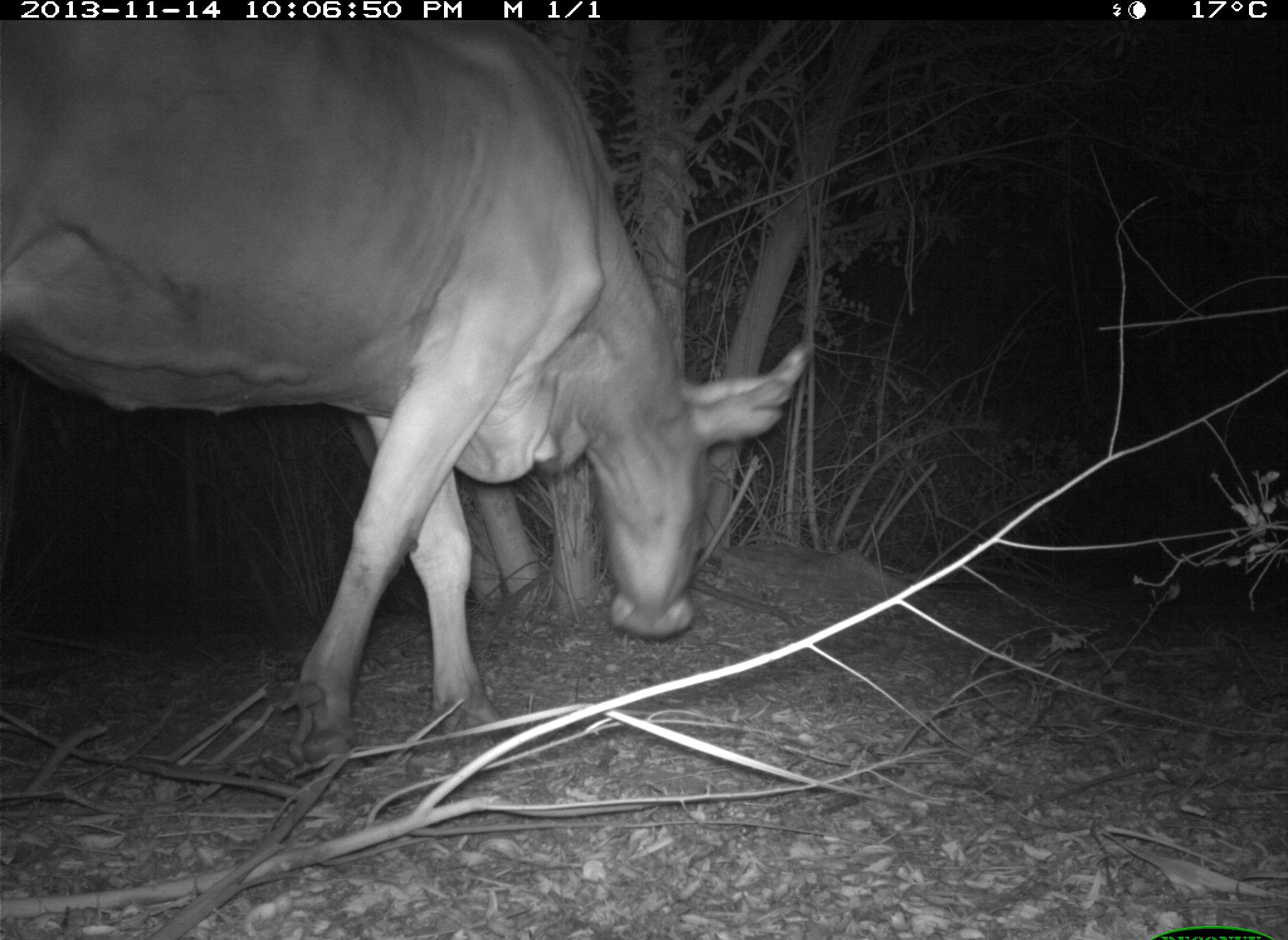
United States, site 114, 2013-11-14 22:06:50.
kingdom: Animalia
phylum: Chordata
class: Mammalia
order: Artiodactyla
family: Bovidae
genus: Bos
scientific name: Bos taurus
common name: cow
Cow (Bos taurus).